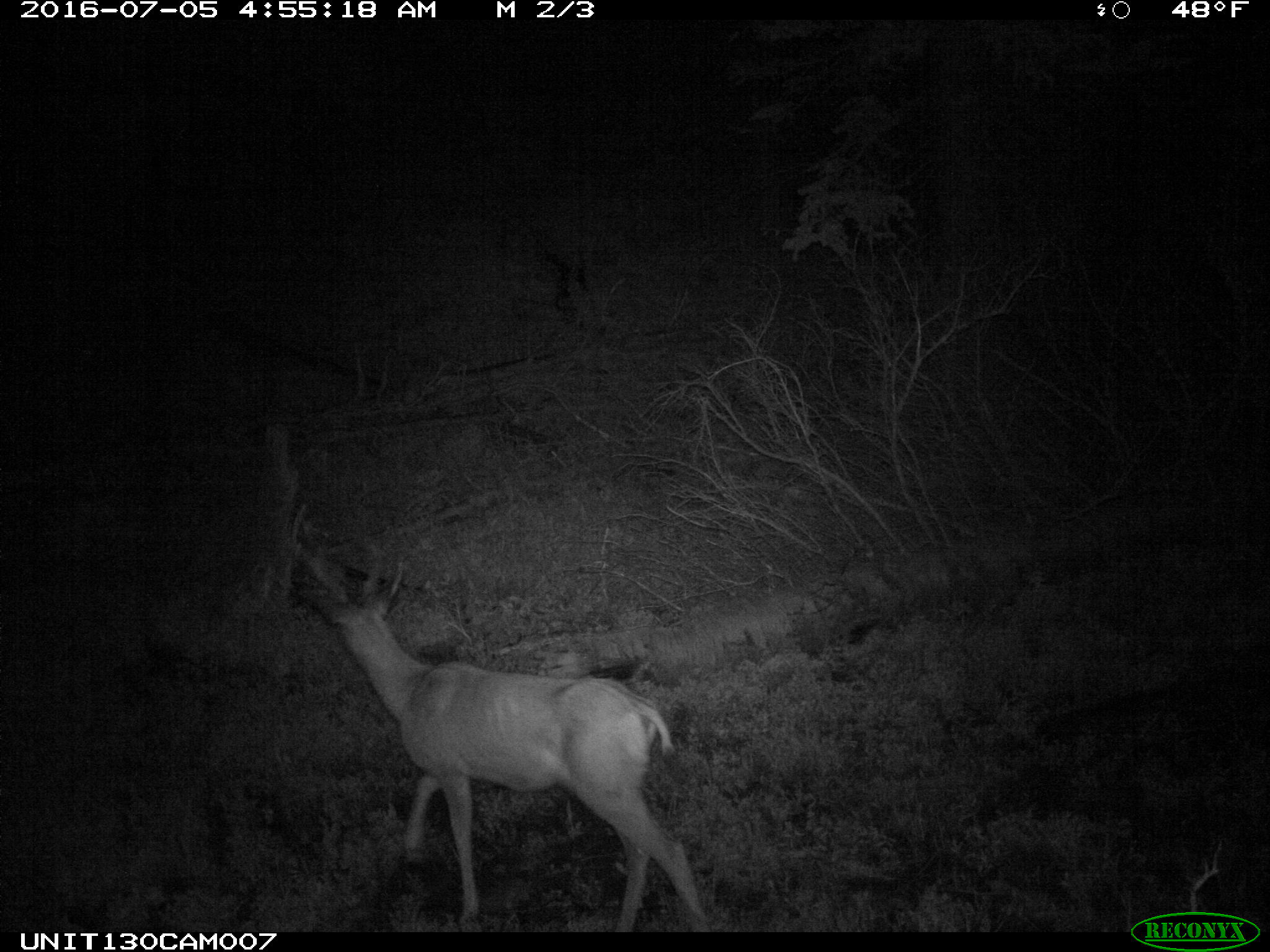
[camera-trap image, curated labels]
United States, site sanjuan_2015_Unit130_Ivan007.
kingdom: Animalia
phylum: Chordata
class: Mammalia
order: Artiodactyla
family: Cervidae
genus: Odocoileus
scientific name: Odocoileus hemionus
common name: mule deer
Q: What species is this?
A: Odocoileus hemionus (mule deer).